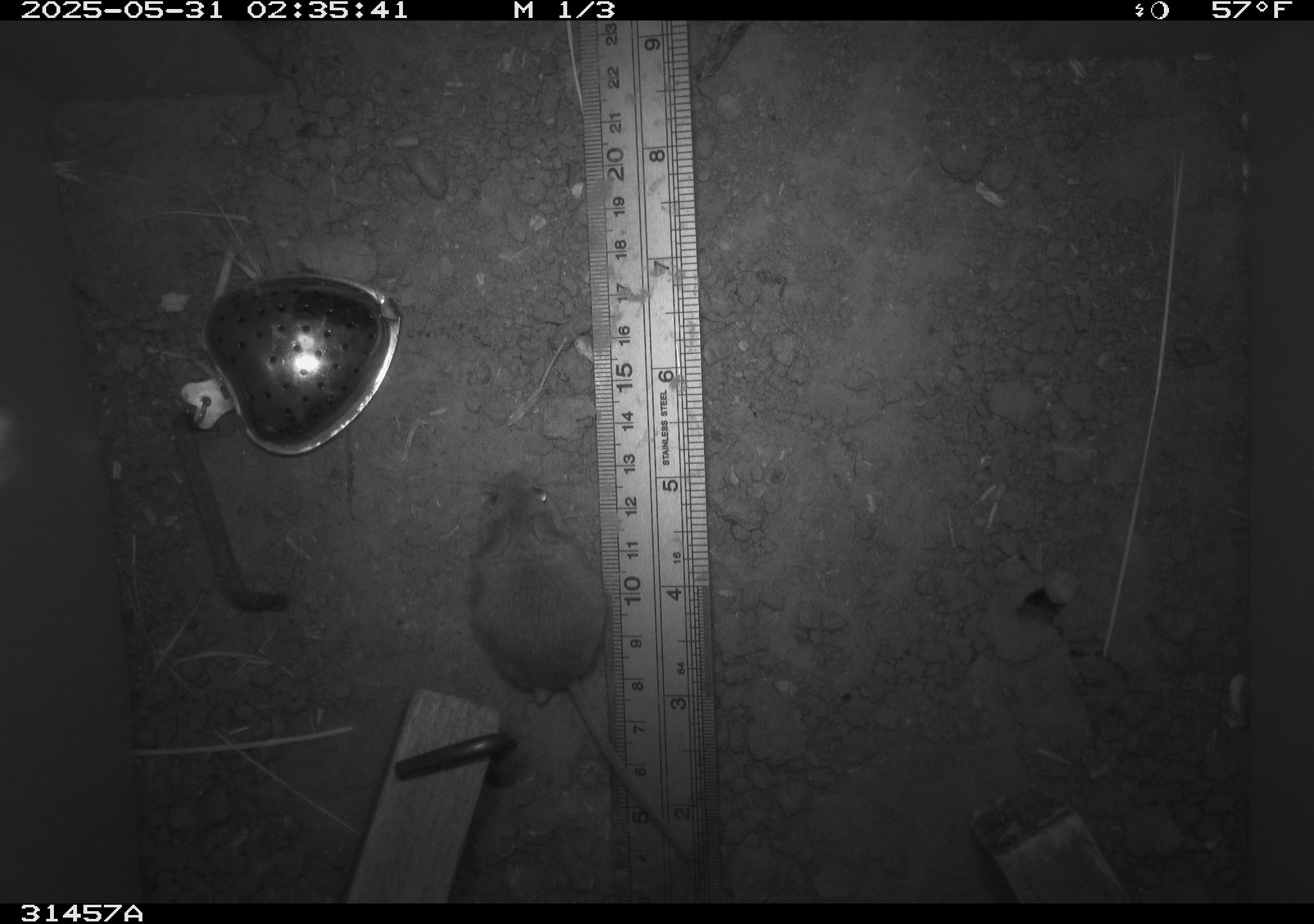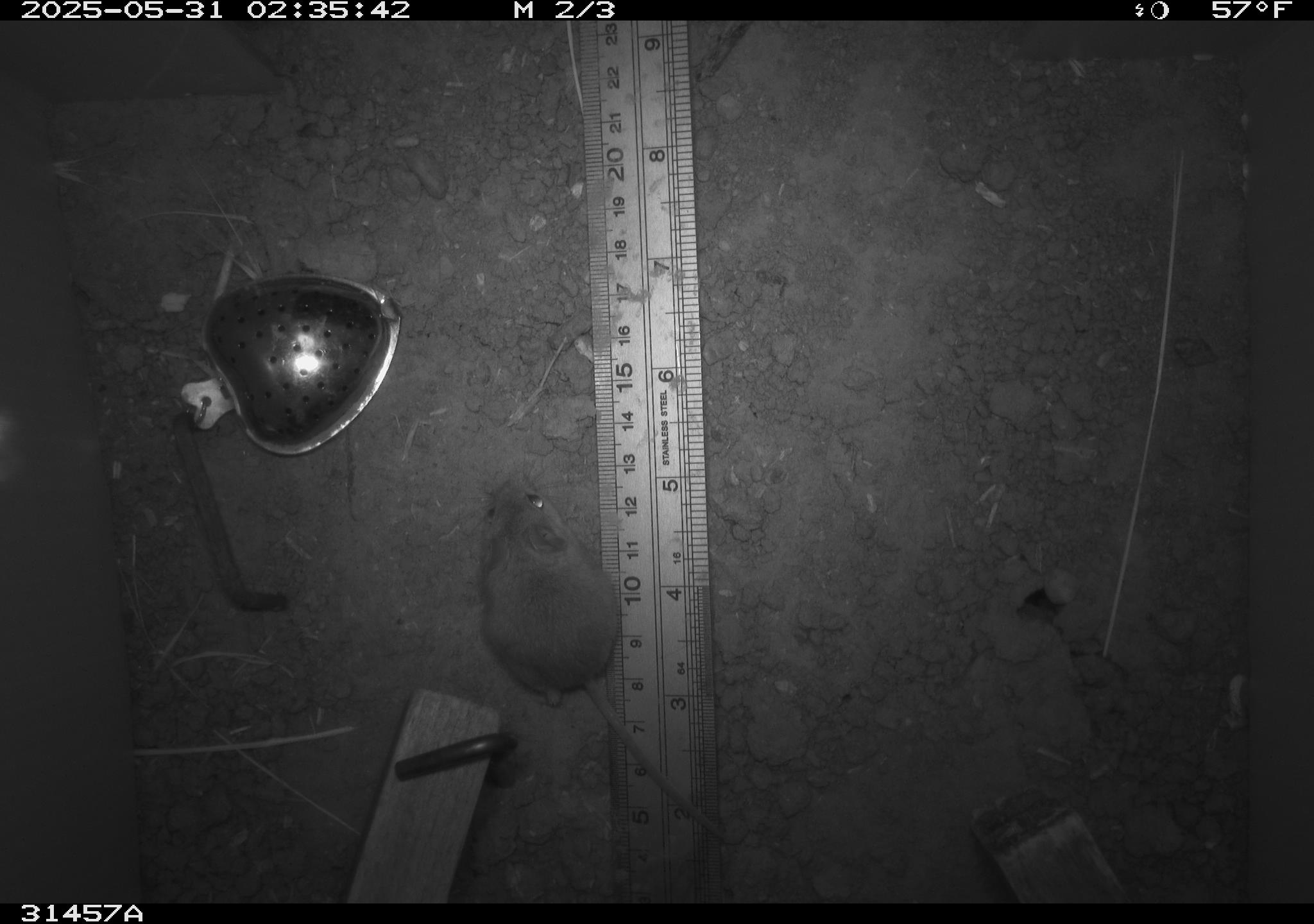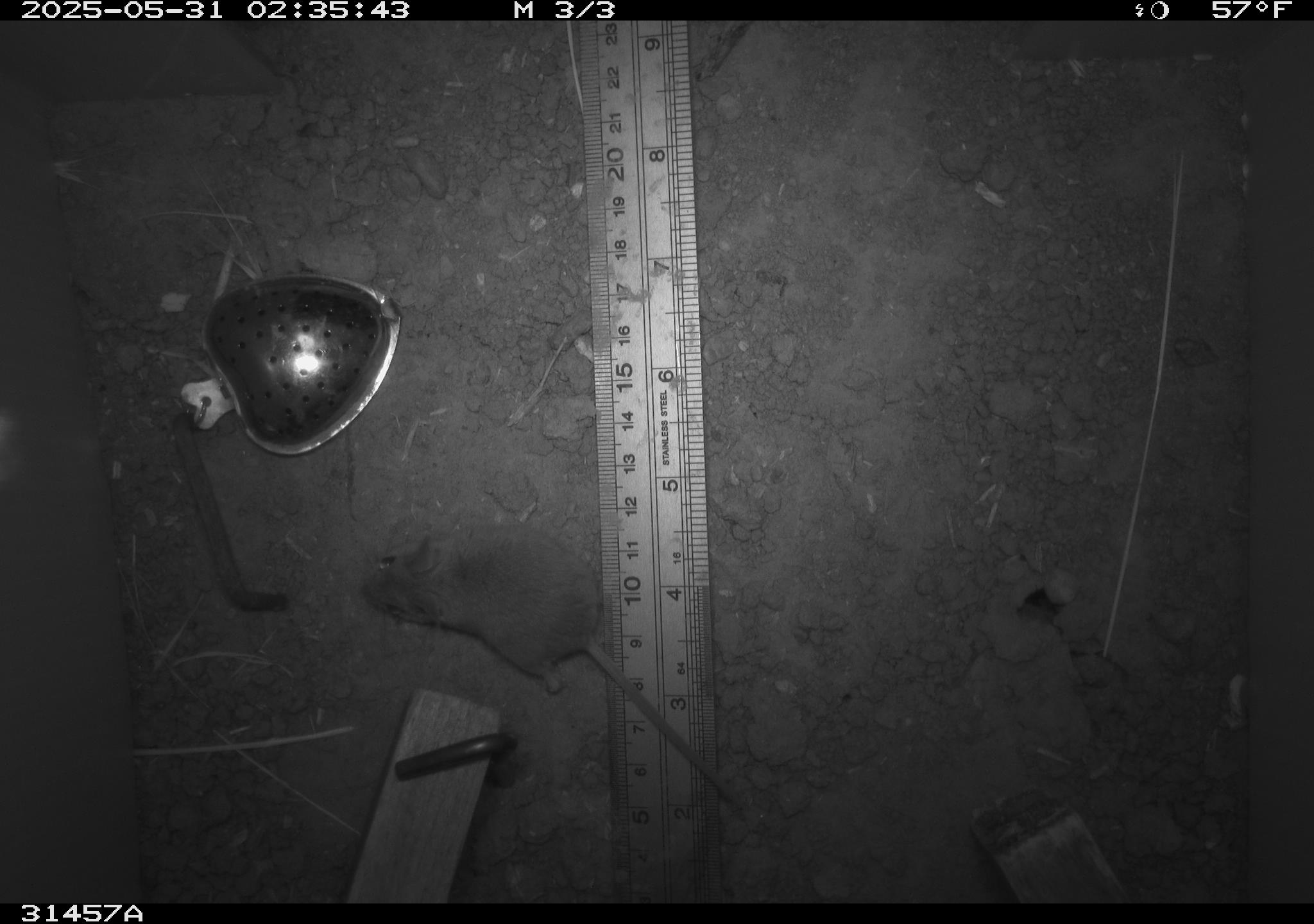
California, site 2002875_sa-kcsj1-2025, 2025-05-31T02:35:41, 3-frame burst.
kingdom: Animalia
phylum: Chordata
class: Mammalia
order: Rodentia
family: Muridae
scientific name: Muridae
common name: murids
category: muridae family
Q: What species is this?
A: Muridae family (murids) (Muridae).